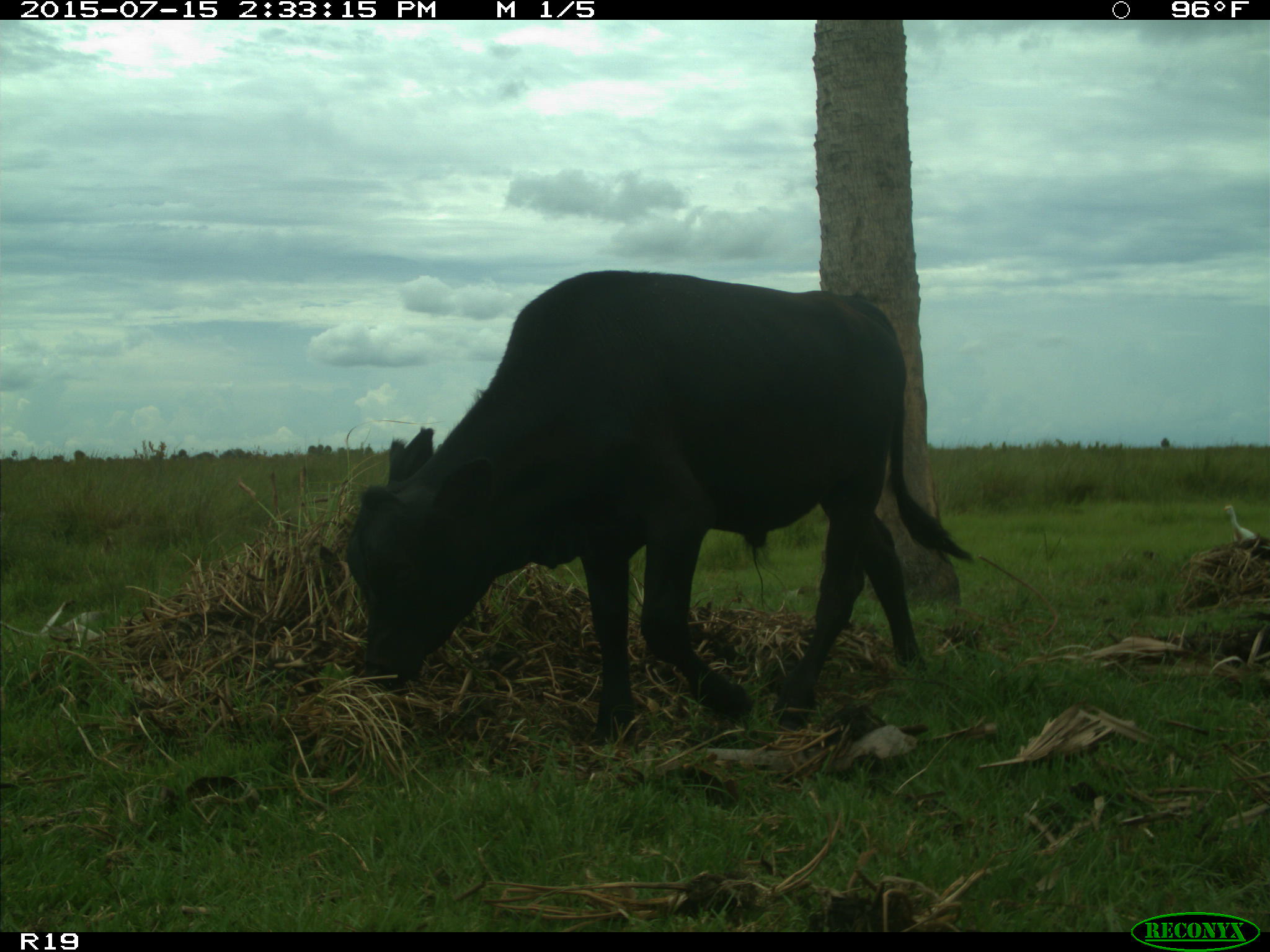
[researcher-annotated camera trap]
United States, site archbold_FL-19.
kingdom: Animalia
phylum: Chordata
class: Mammalia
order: Artiodactyla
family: Bovidae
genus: Bos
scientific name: Bos taurus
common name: domestic cow